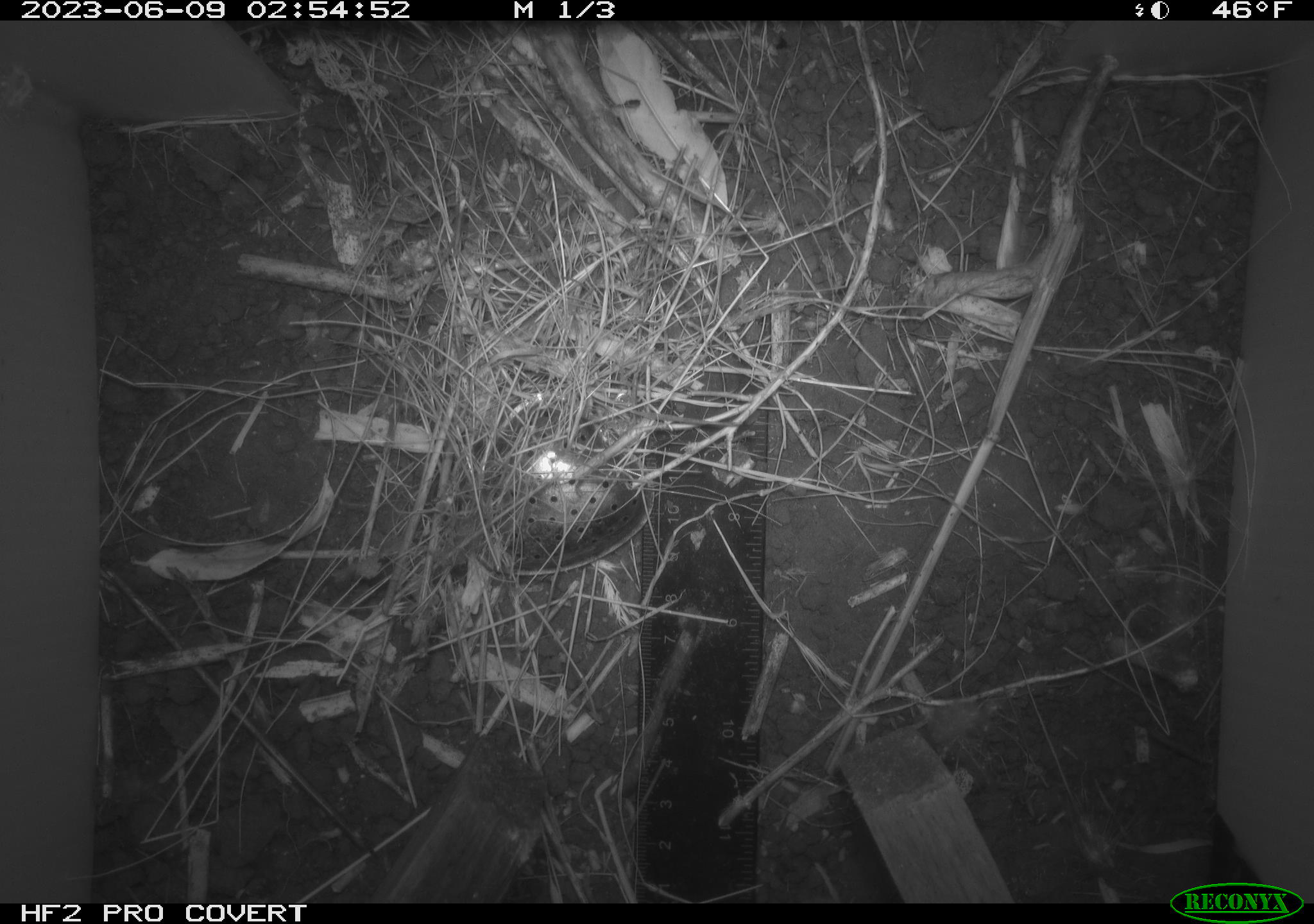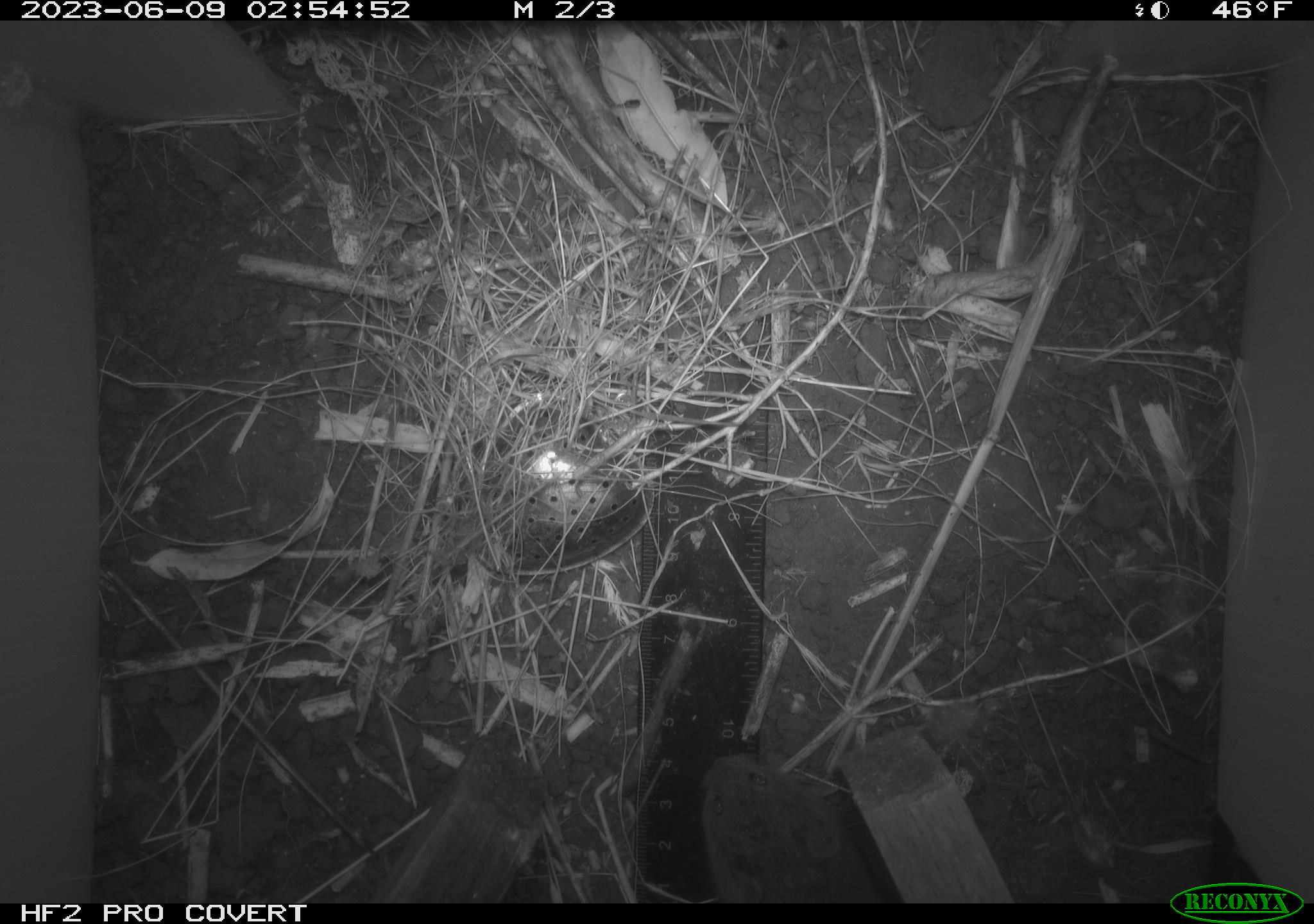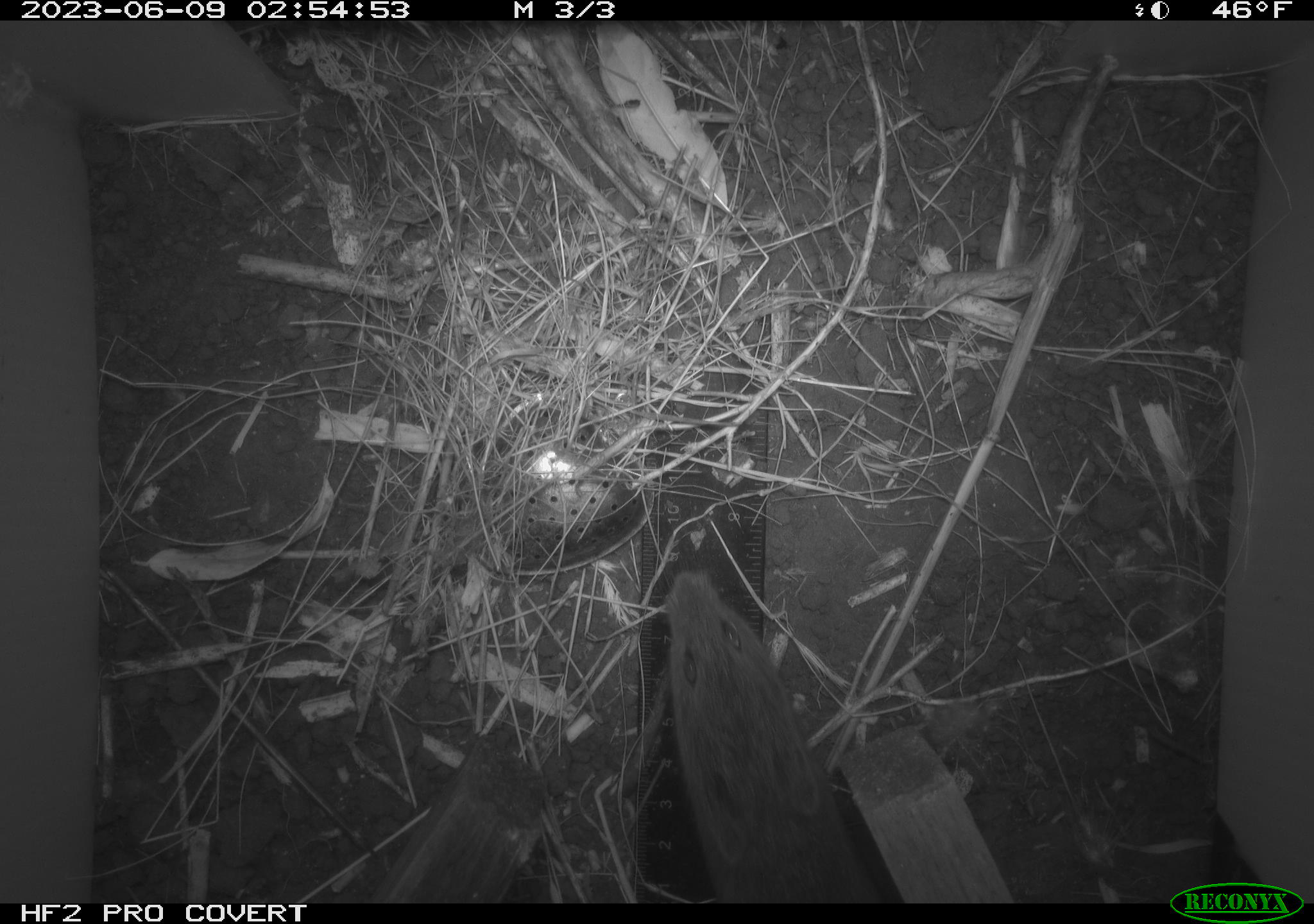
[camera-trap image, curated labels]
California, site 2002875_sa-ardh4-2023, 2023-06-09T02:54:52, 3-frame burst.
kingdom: Animalia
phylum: Chordata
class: Mammalia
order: Rodentia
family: Cricetidae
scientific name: Arvicolinae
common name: voles, lemmings, and muskrats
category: arvicolinae subfamily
Arvicolinae subfamily (voles, lemmings, and muskrats) (Arvicolinae).